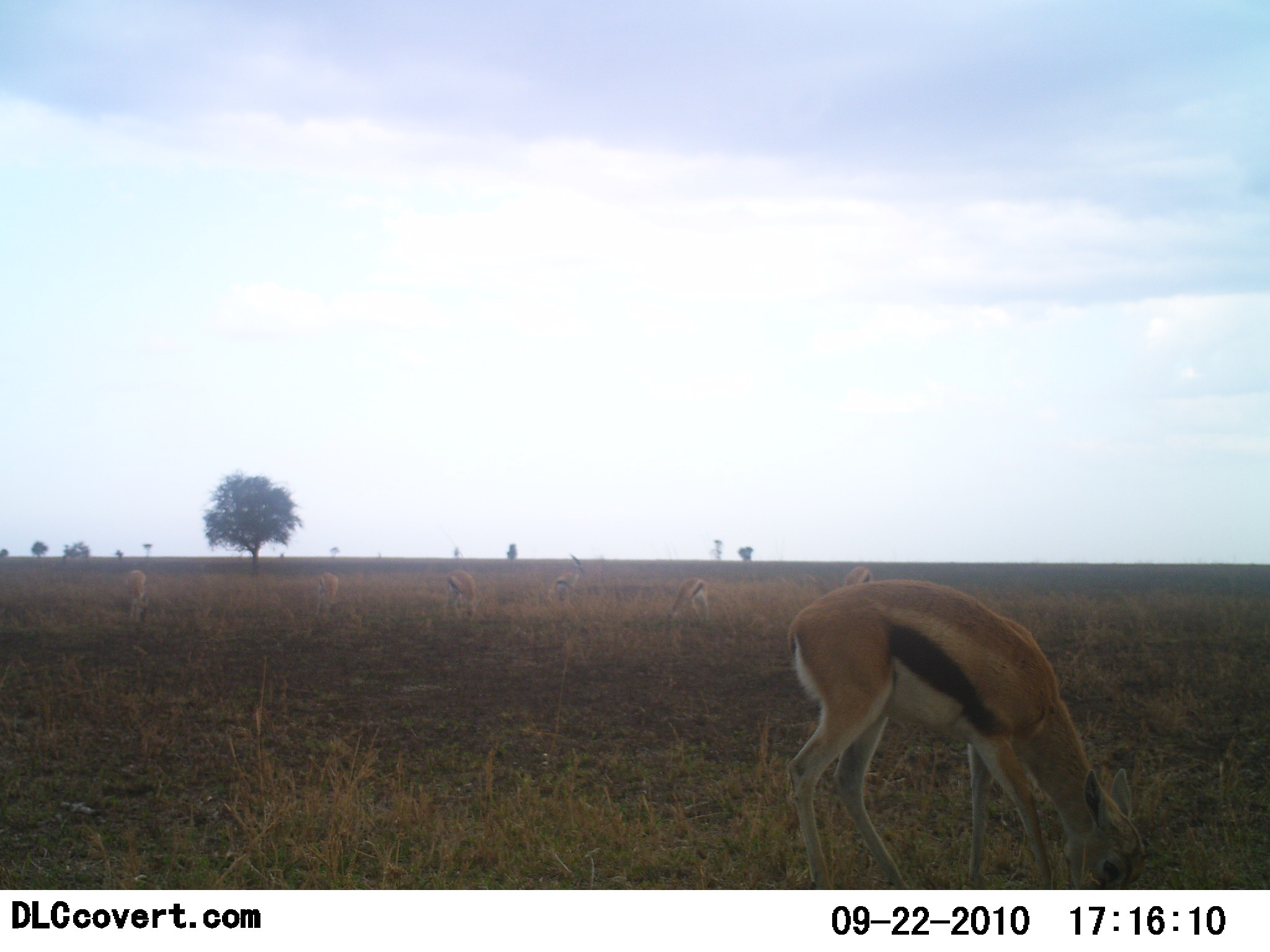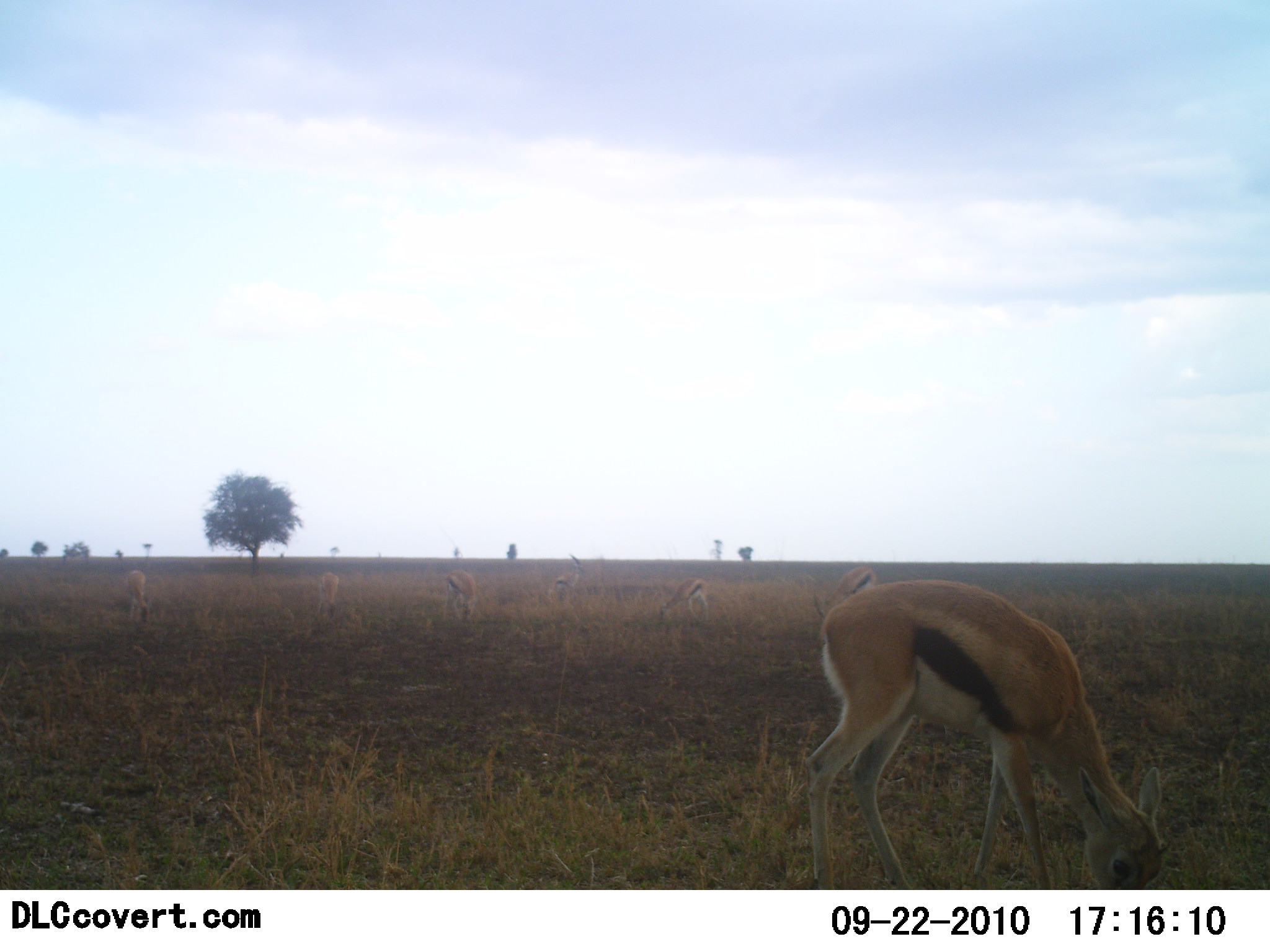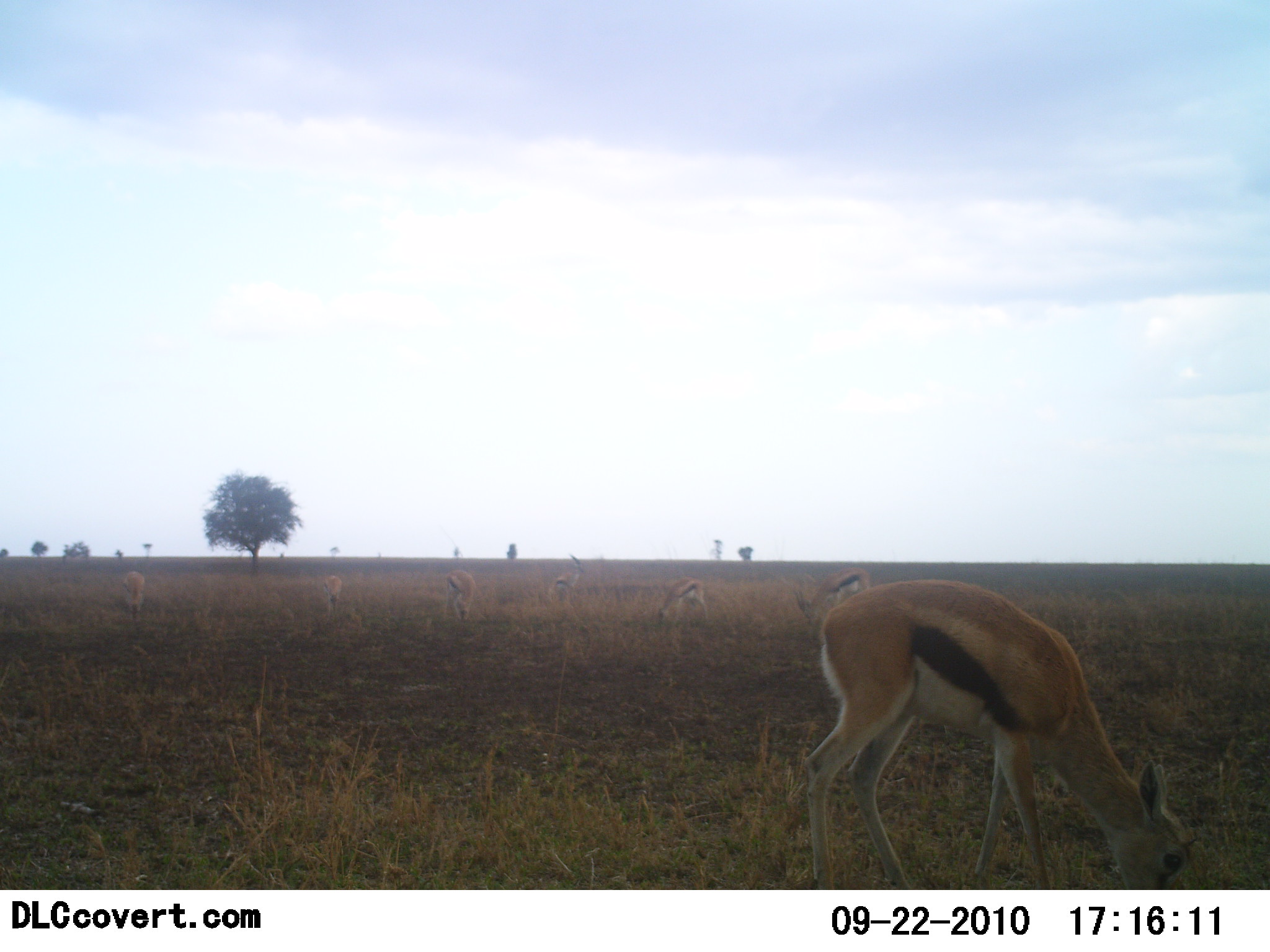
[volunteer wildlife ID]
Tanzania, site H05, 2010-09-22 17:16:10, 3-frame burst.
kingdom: Animalia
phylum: Chordata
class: Mammalia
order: Artiodactyla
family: Bovidae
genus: Eudorcas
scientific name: Eudorcas thomsonii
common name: thomson's gazelle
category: gazellethomsons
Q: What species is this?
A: Gazellethomsons (thomson's gazelle) (Eudorcas thomsonii).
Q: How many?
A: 7.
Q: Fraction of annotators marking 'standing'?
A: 36%.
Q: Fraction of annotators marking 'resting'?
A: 0%.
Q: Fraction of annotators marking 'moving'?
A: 7%.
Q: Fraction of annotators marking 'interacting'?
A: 0%.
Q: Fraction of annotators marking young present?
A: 43%.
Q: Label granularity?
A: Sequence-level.